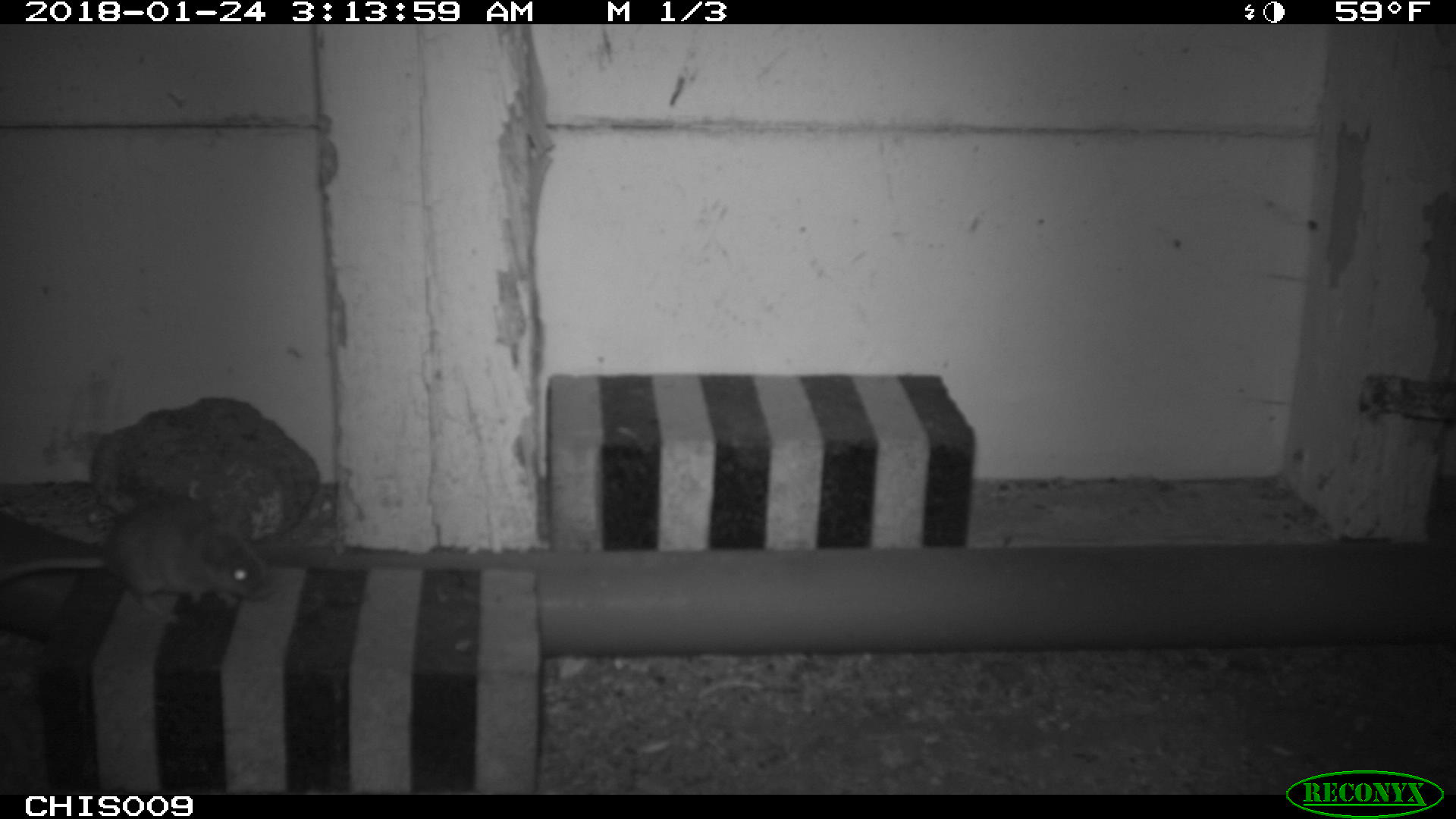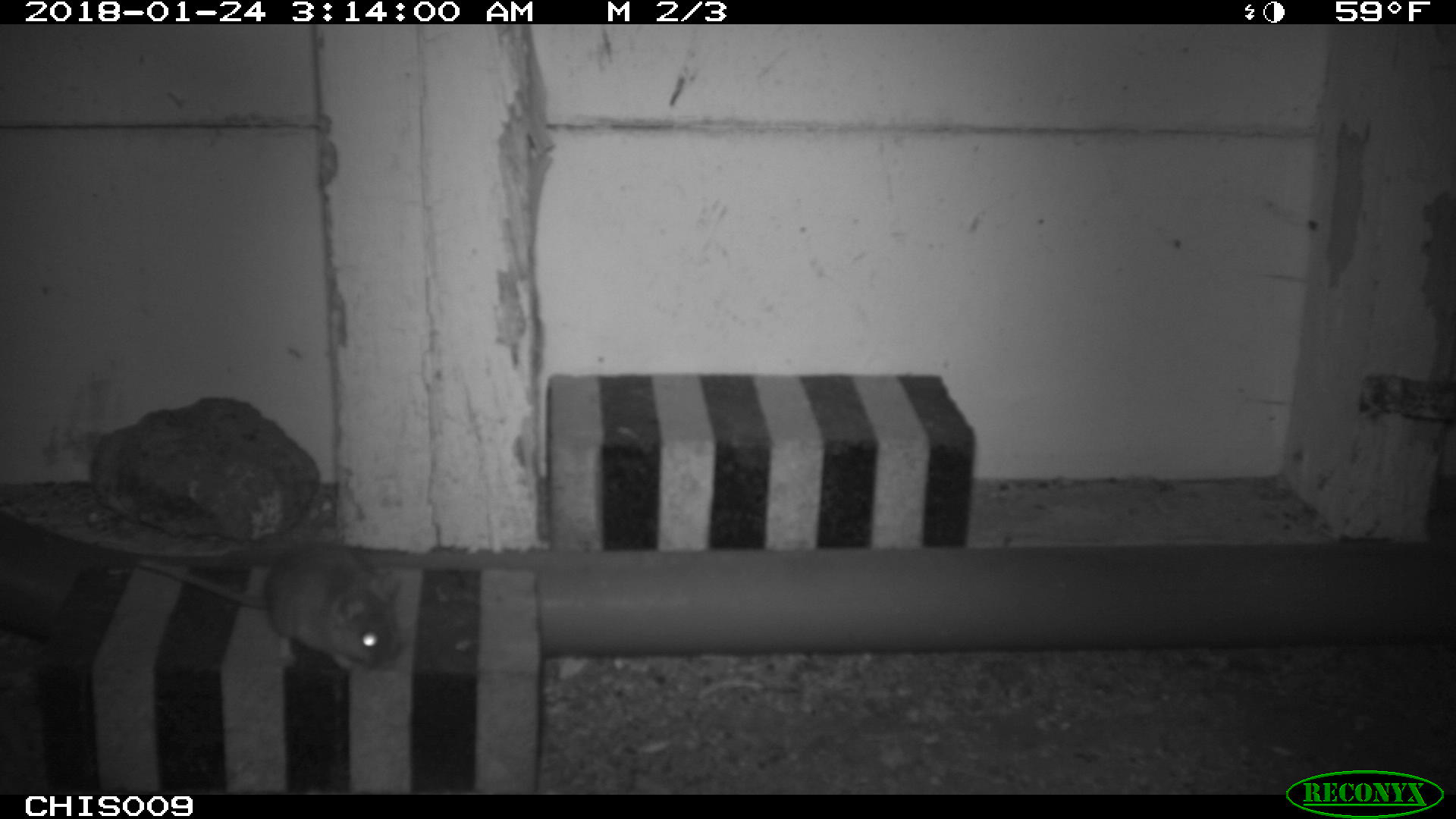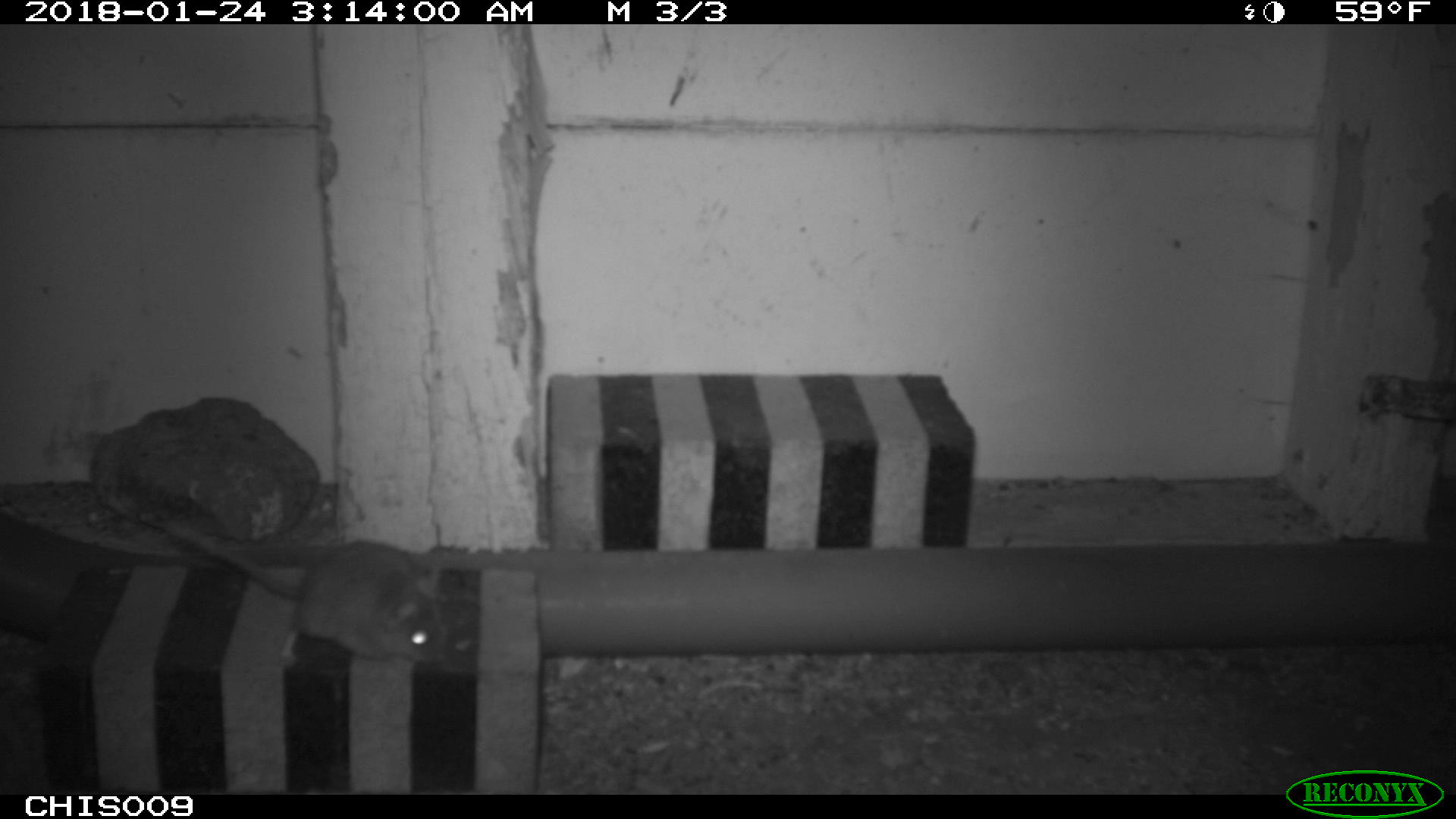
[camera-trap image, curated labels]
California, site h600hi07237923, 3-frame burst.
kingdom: Animalia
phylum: Chordata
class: Mammalia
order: Rodentia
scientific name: Rodentia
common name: rodent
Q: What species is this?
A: Rodent (Rodentia).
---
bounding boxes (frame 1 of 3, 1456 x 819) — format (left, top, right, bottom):
rodent: (0, 494, 275, 623)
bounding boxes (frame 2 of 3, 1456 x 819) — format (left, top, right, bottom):
rodent: (138, 539, 401, 673)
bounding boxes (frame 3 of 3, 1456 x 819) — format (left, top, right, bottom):
rodent: (161, 509, 454, 666)